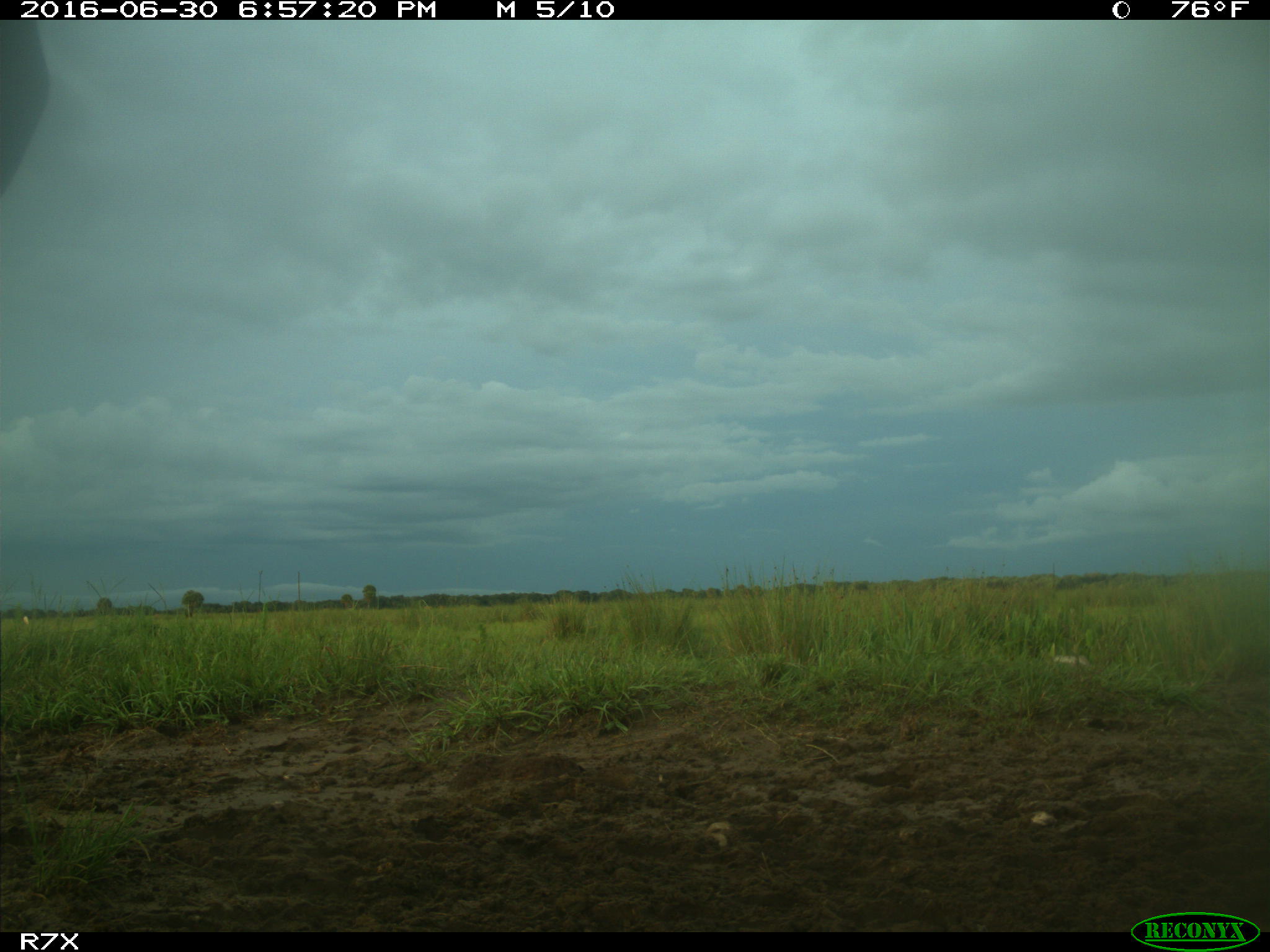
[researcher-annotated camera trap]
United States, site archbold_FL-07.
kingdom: Animalia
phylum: Chordata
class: Mammalia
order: Artiodactyla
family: Bovidae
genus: Bos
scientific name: Bos taurus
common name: domestic cow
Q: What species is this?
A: Bos taurus (domestic cow).